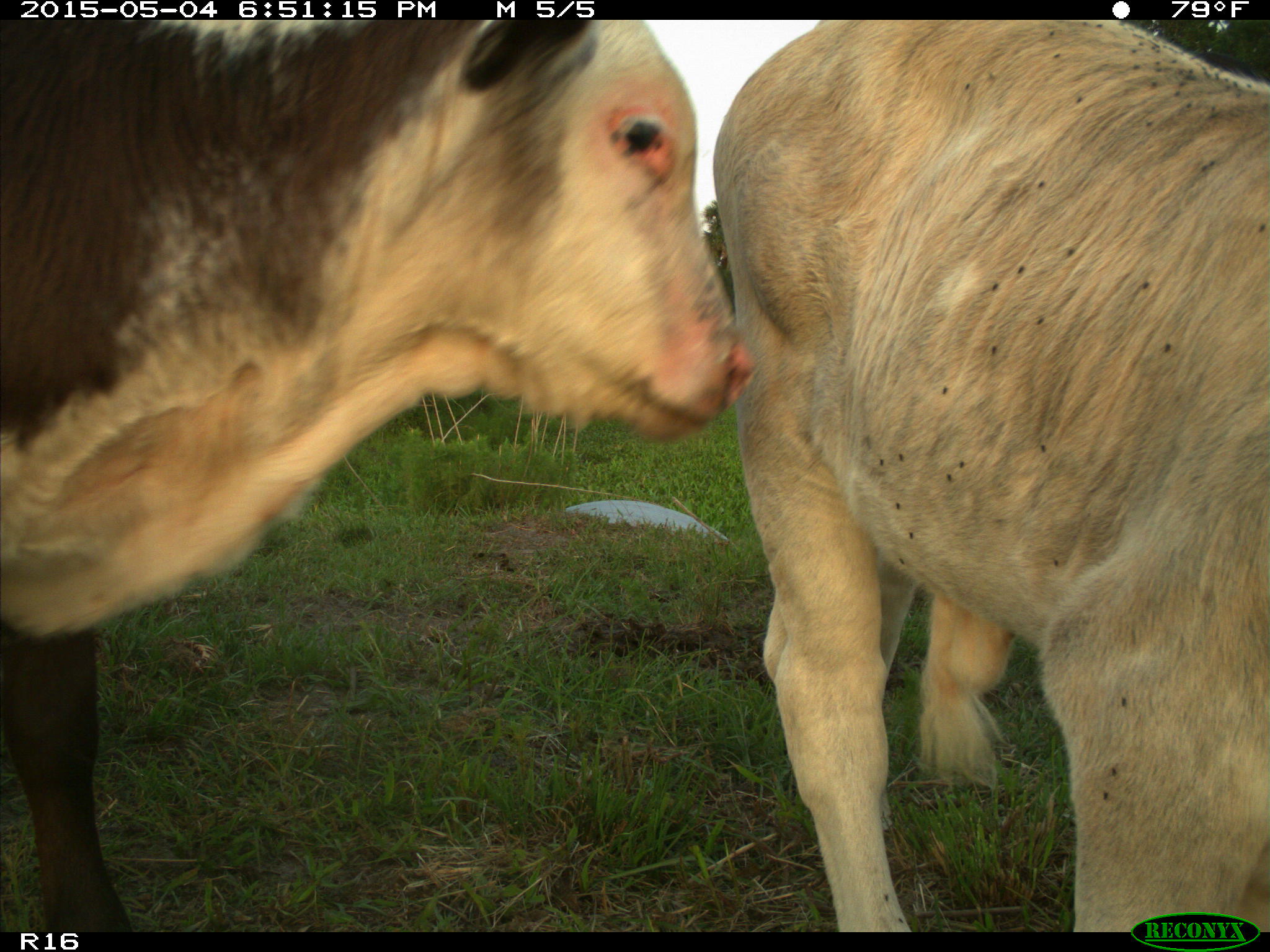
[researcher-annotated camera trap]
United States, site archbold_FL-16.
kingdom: Animalia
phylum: Chordata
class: Mammalia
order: Artiodactyla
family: Bovidae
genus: Bos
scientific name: Bos taurus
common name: domestic cow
Bos taurus (domestic cow).